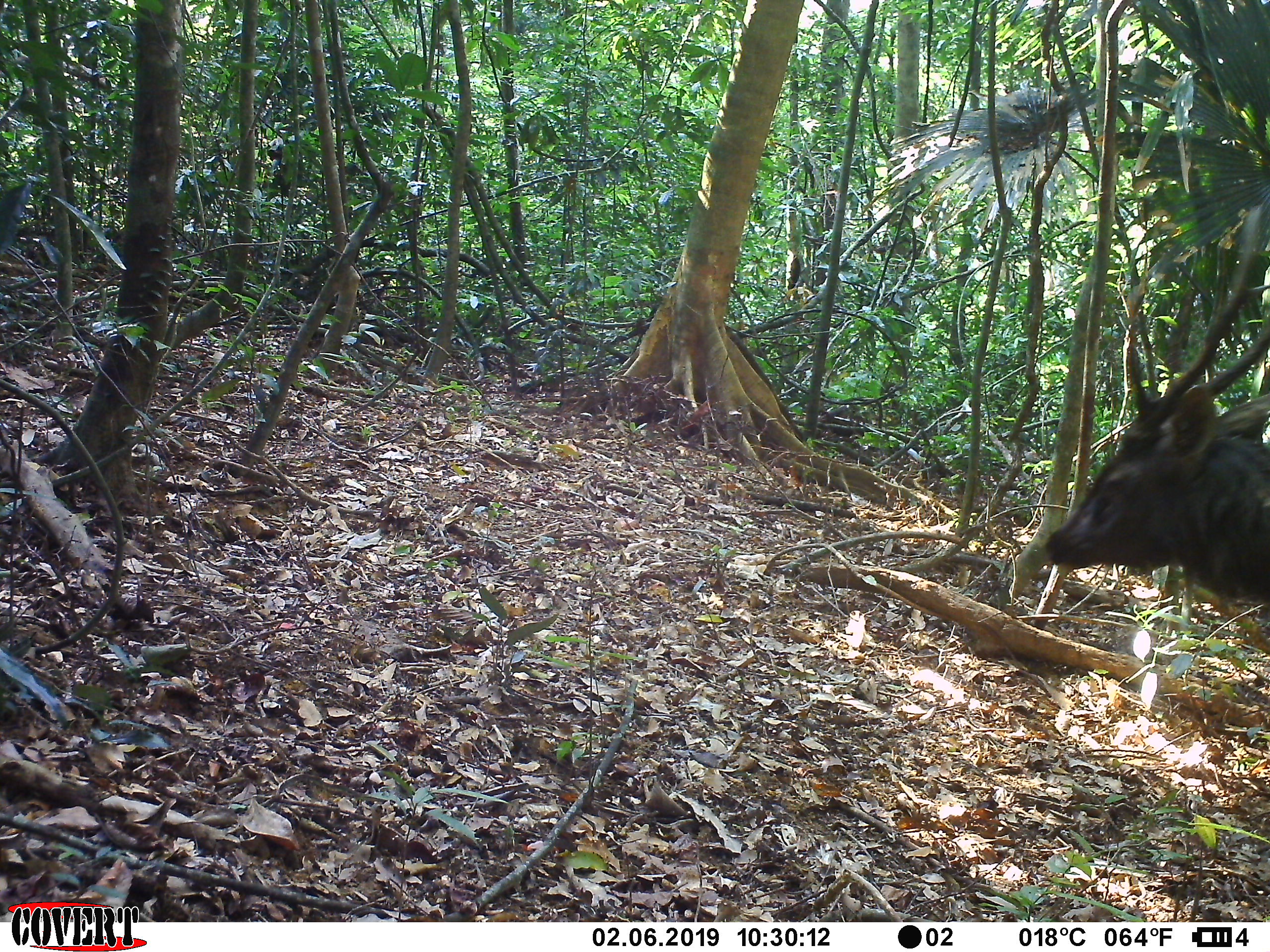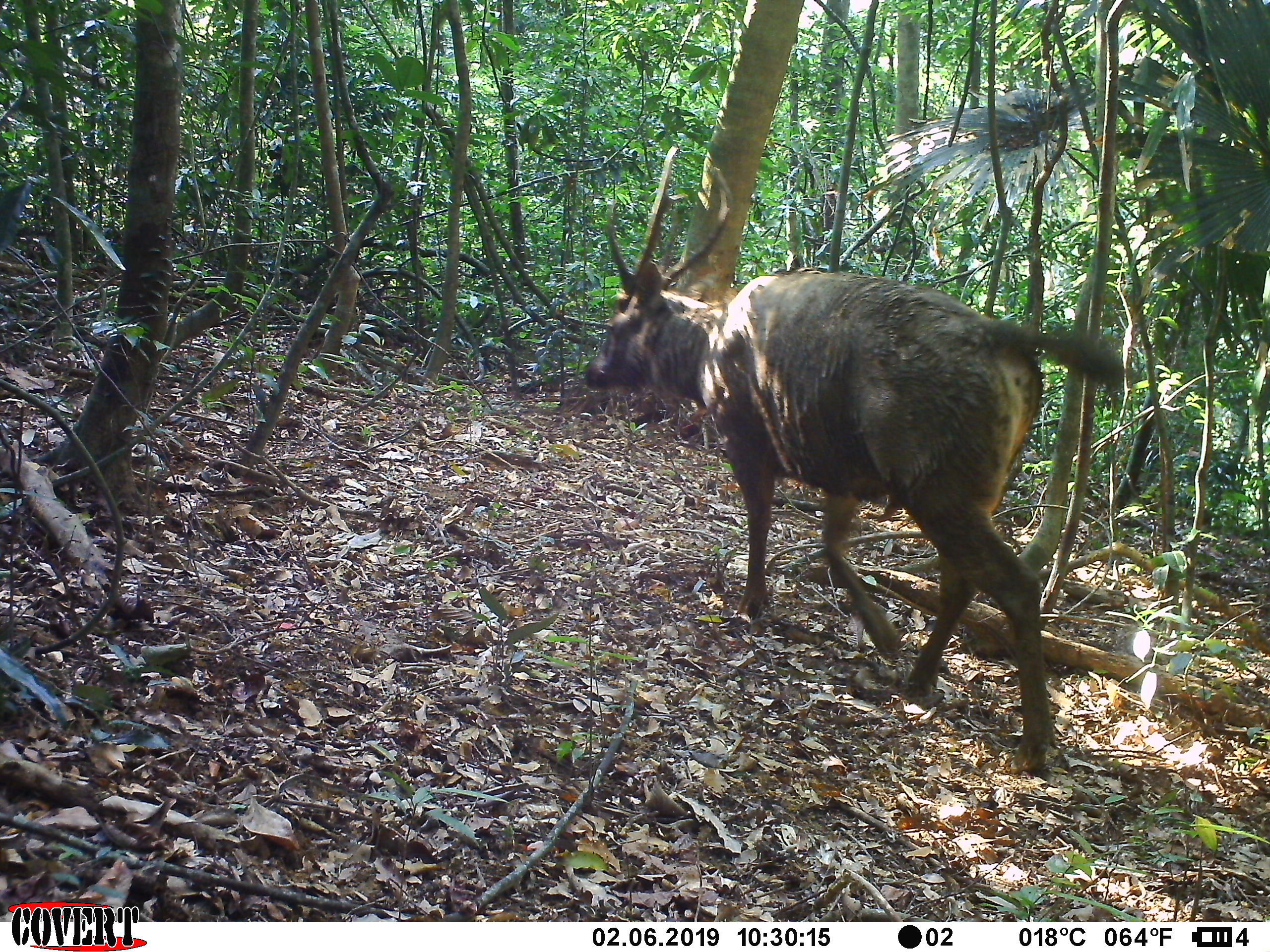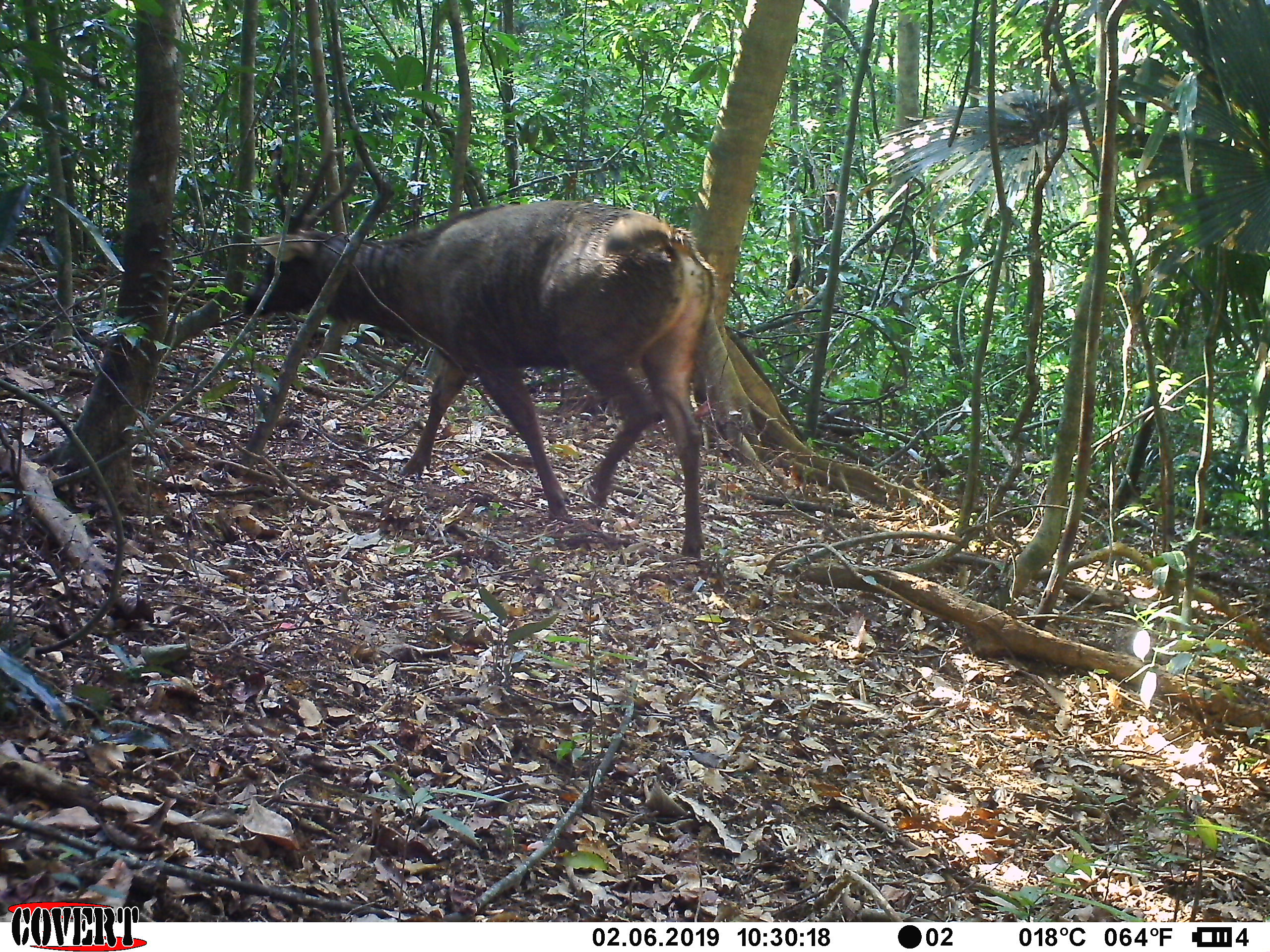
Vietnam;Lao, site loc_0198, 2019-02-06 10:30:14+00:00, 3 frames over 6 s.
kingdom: Animalia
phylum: Chordata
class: Mammalia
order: Artiodactyla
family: Cervidae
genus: Rusa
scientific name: Rusa unicolor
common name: sambar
Sambar (Rusa unicolor). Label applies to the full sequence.